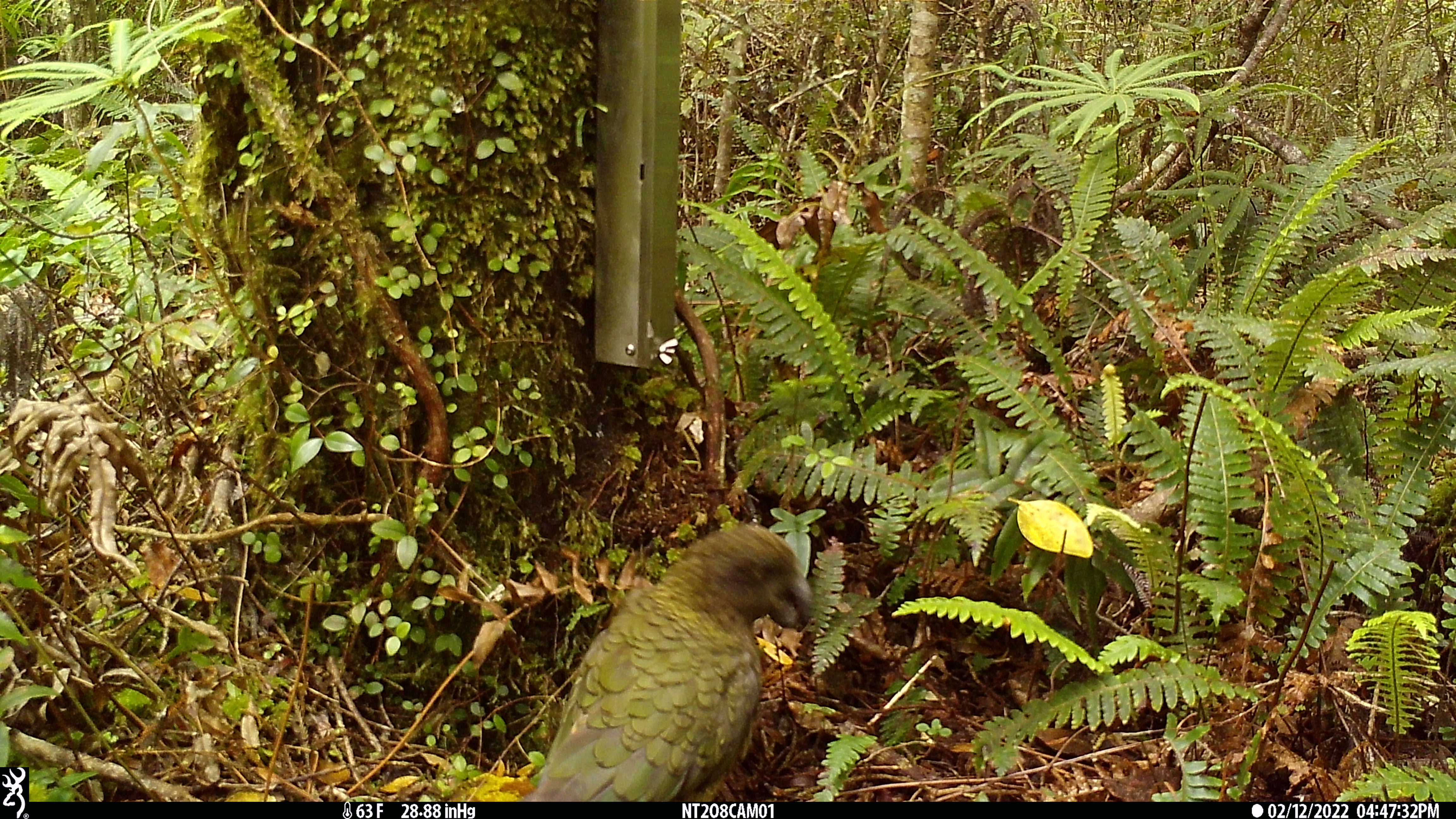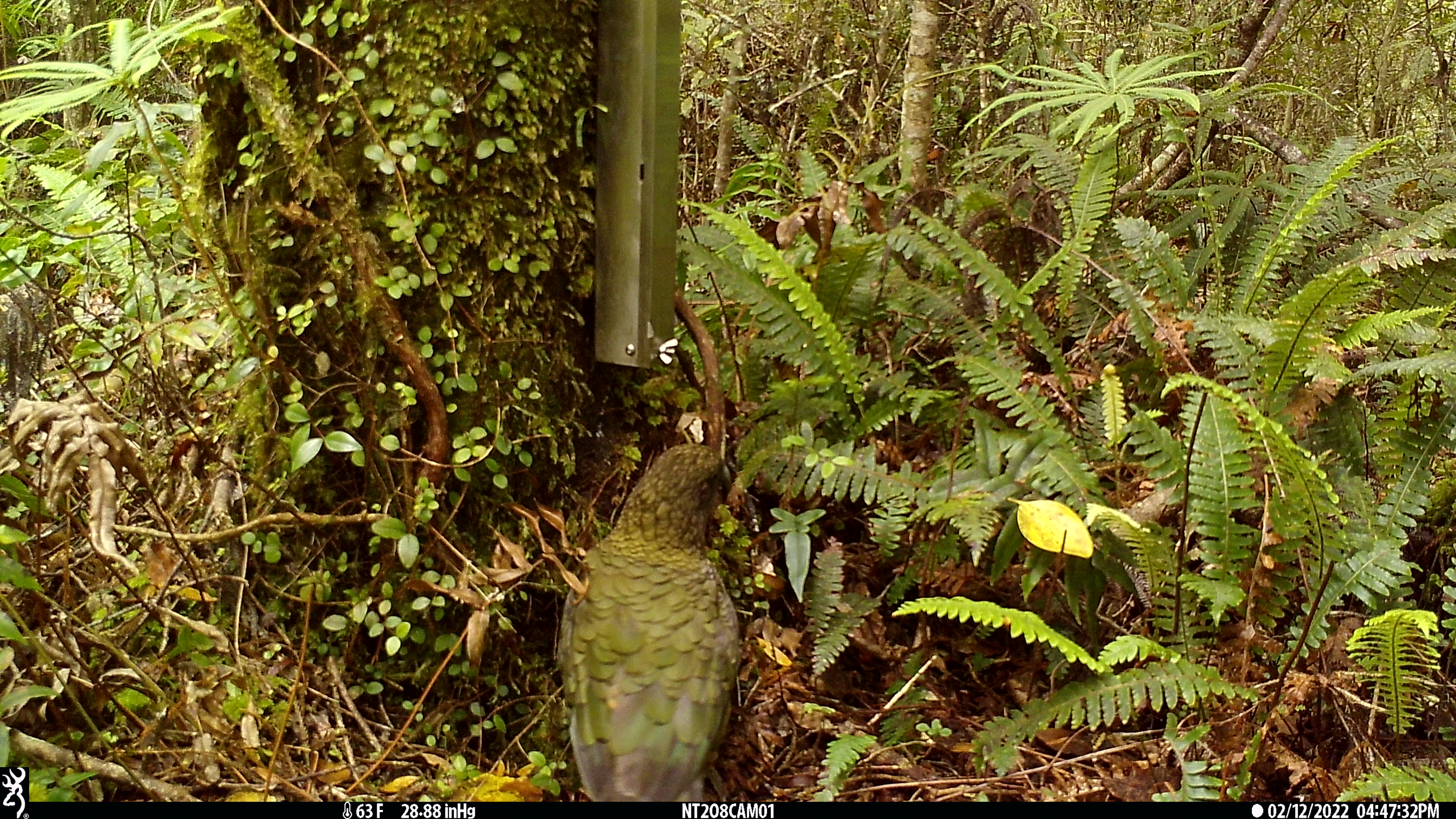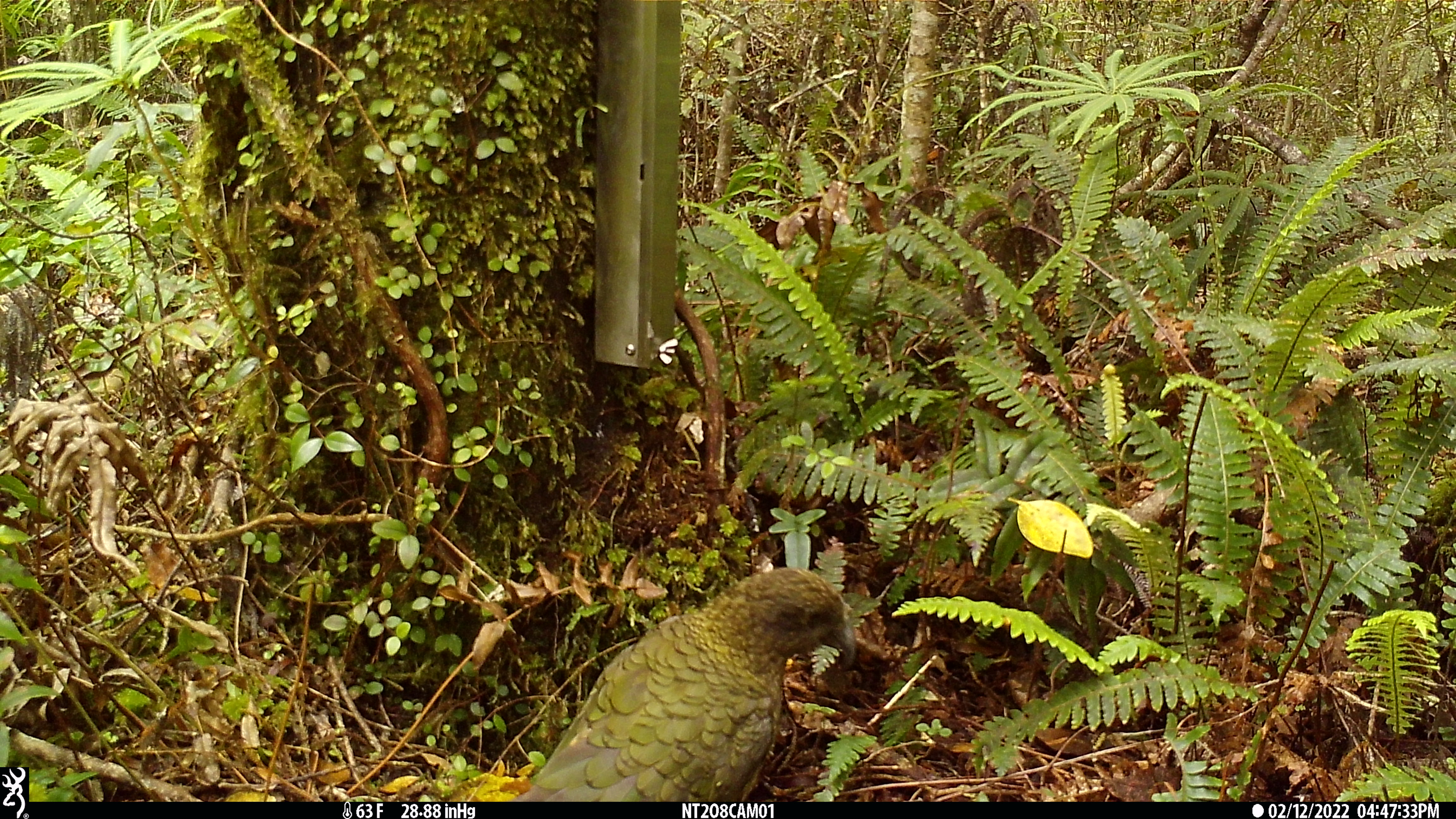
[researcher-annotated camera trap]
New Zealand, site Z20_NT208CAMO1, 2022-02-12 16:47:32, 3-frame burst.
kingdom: Animalia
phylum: Chordata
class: Aves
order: Psittaciformes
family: Strigopidae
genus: Nestor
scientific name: Nestor notabilis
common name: kea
Kea (Nestor notabilis).